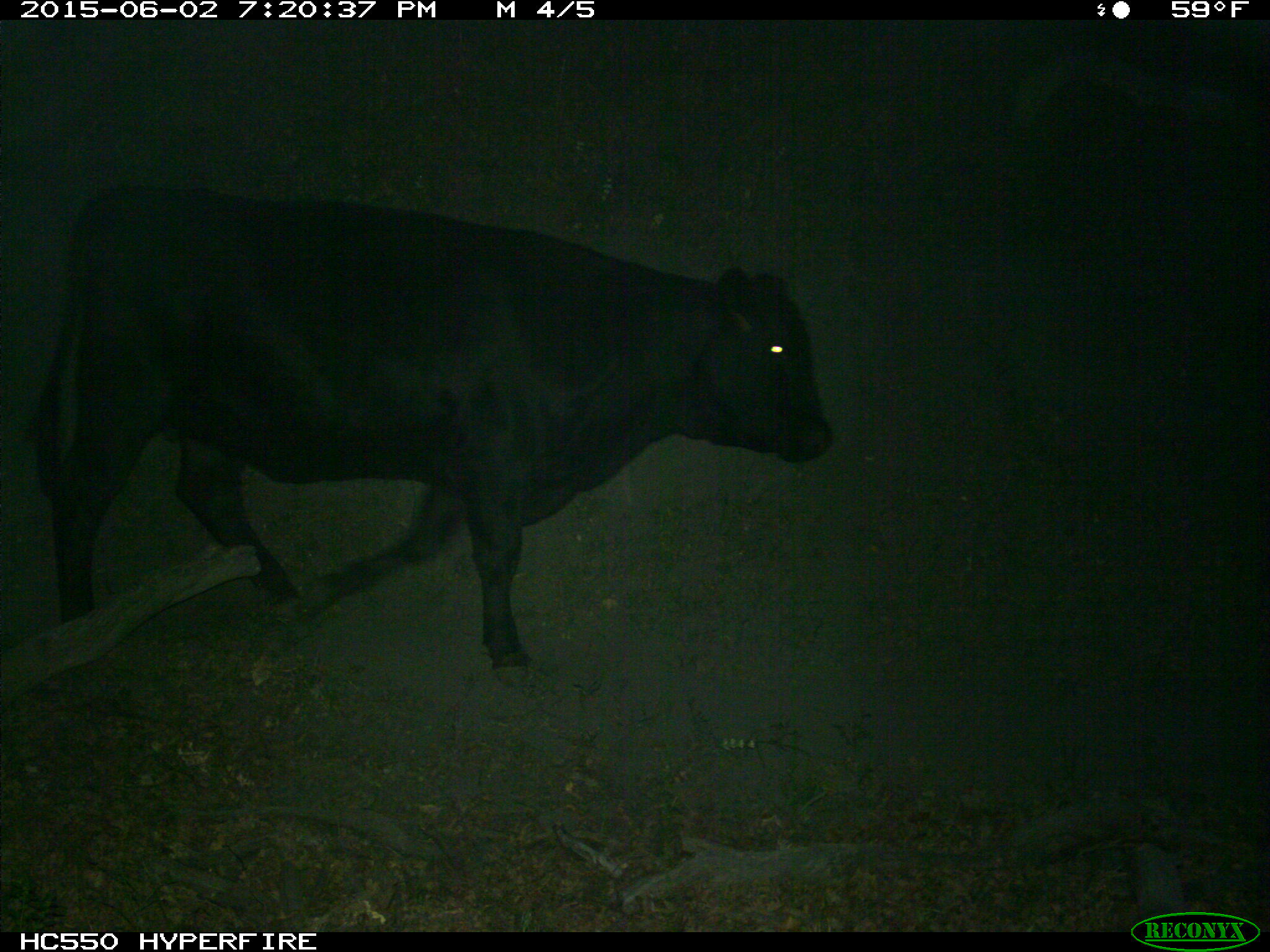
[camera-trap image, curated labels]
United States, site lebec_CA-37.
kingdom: Animalia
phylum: Chordata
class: Mammalia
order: Artiodactyla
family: Bovidae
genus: Bos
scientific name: Bos taurus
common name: domestic cow